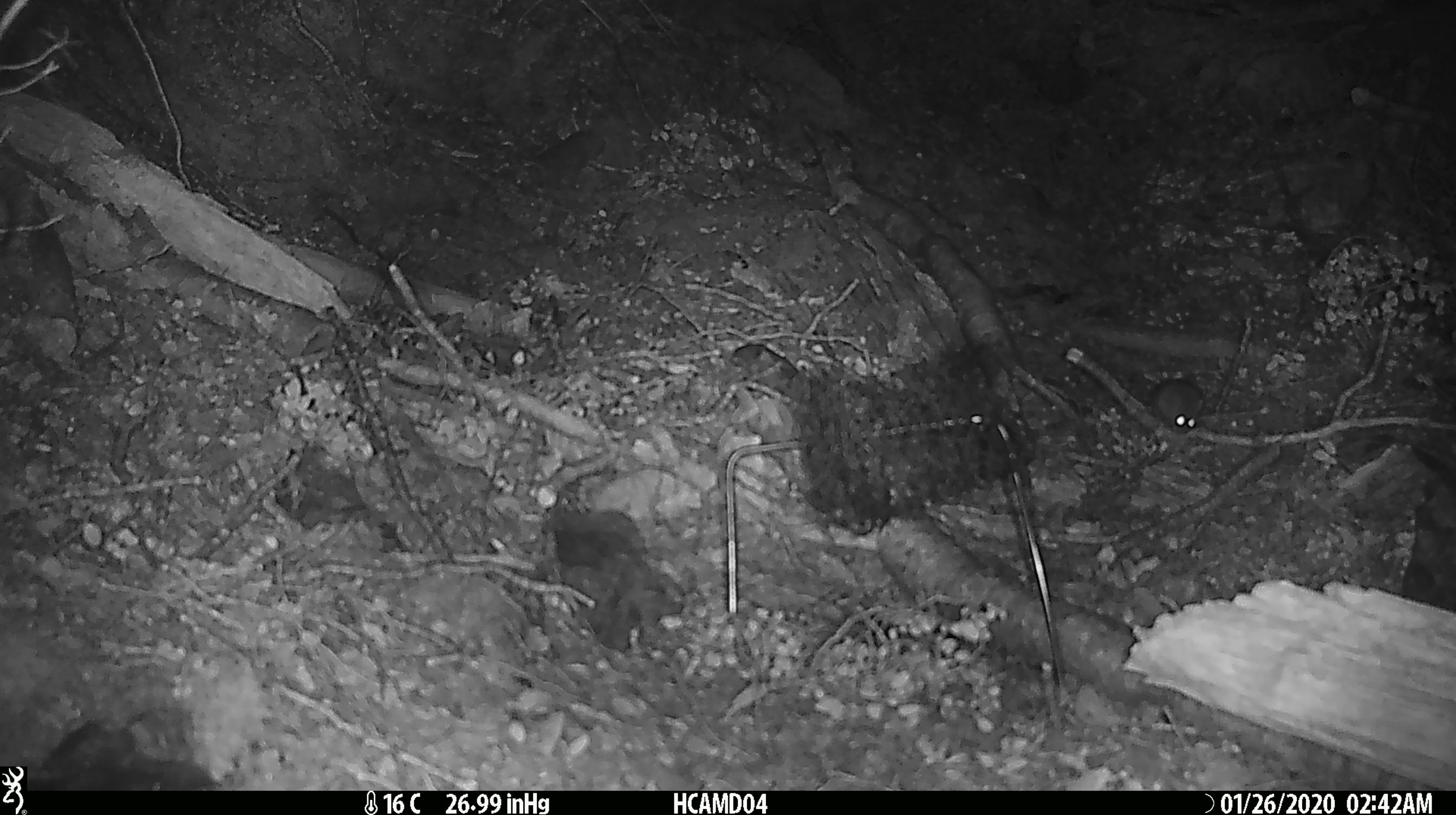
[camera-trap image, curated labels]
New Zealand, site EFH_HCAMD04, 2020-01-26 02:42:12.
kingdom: Animalia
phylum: Chordata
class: Mammalia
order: Rodentia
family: Muridae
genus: Mus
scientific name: Mus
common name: mouse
Mouse (Mus).